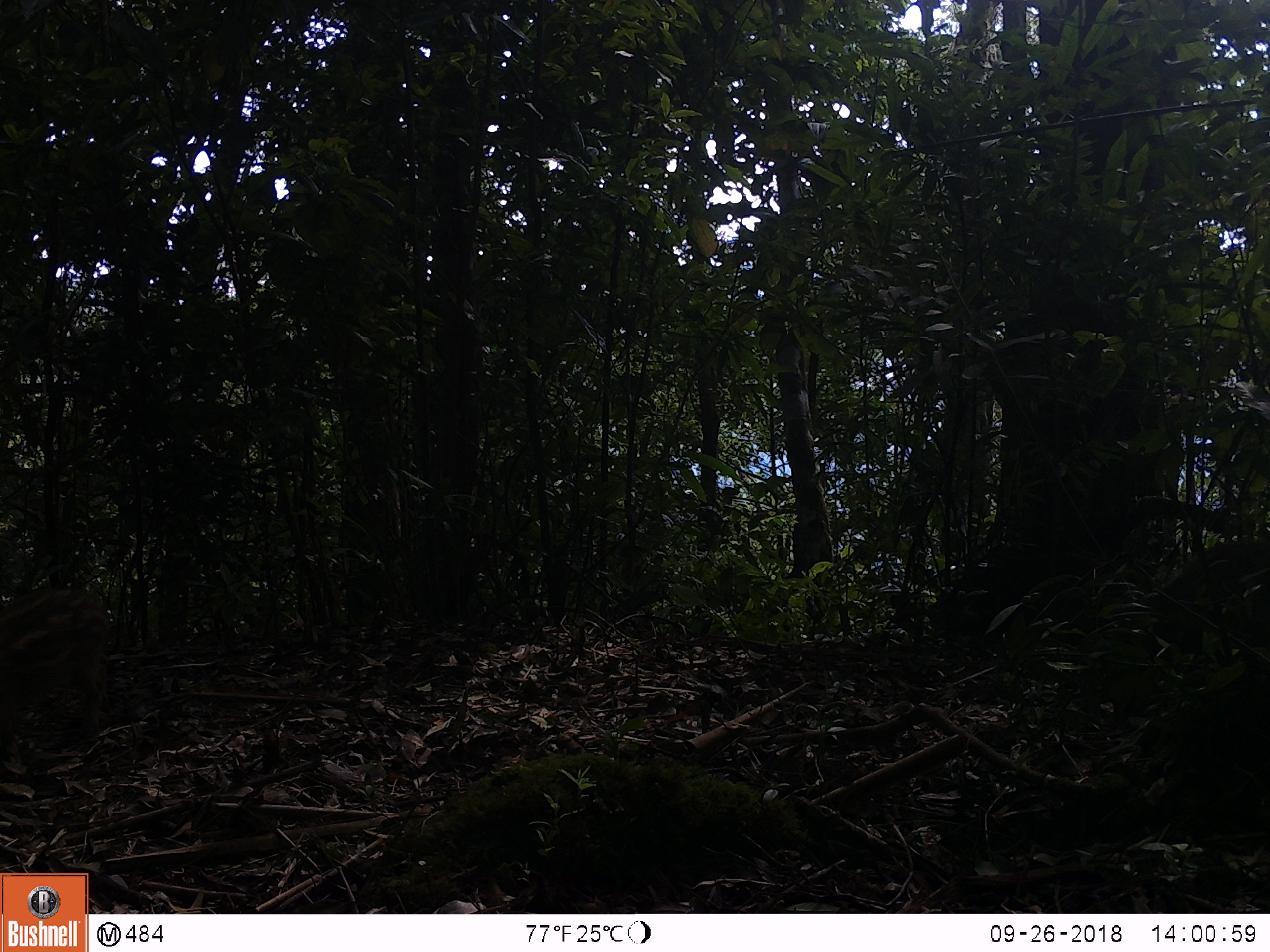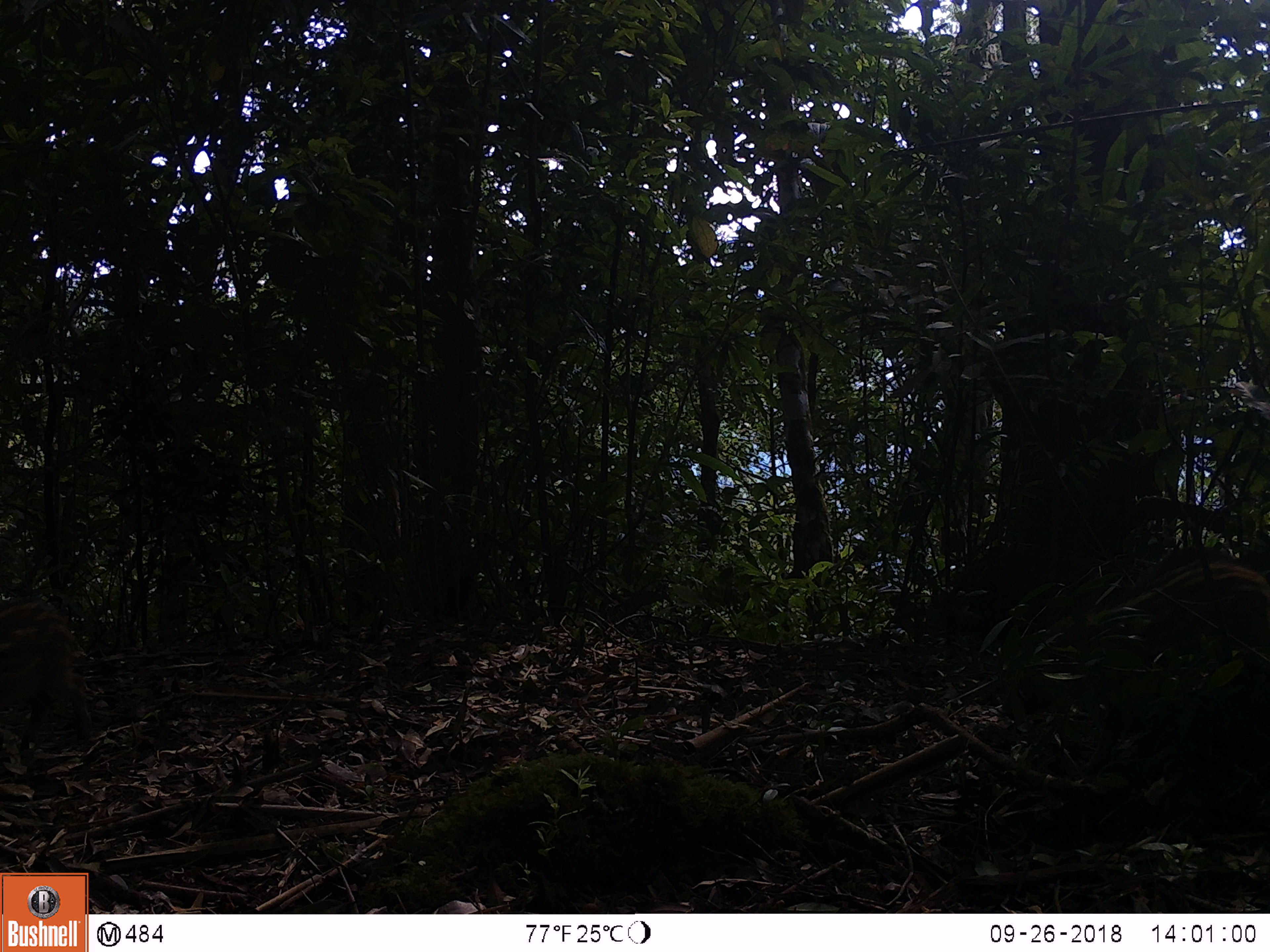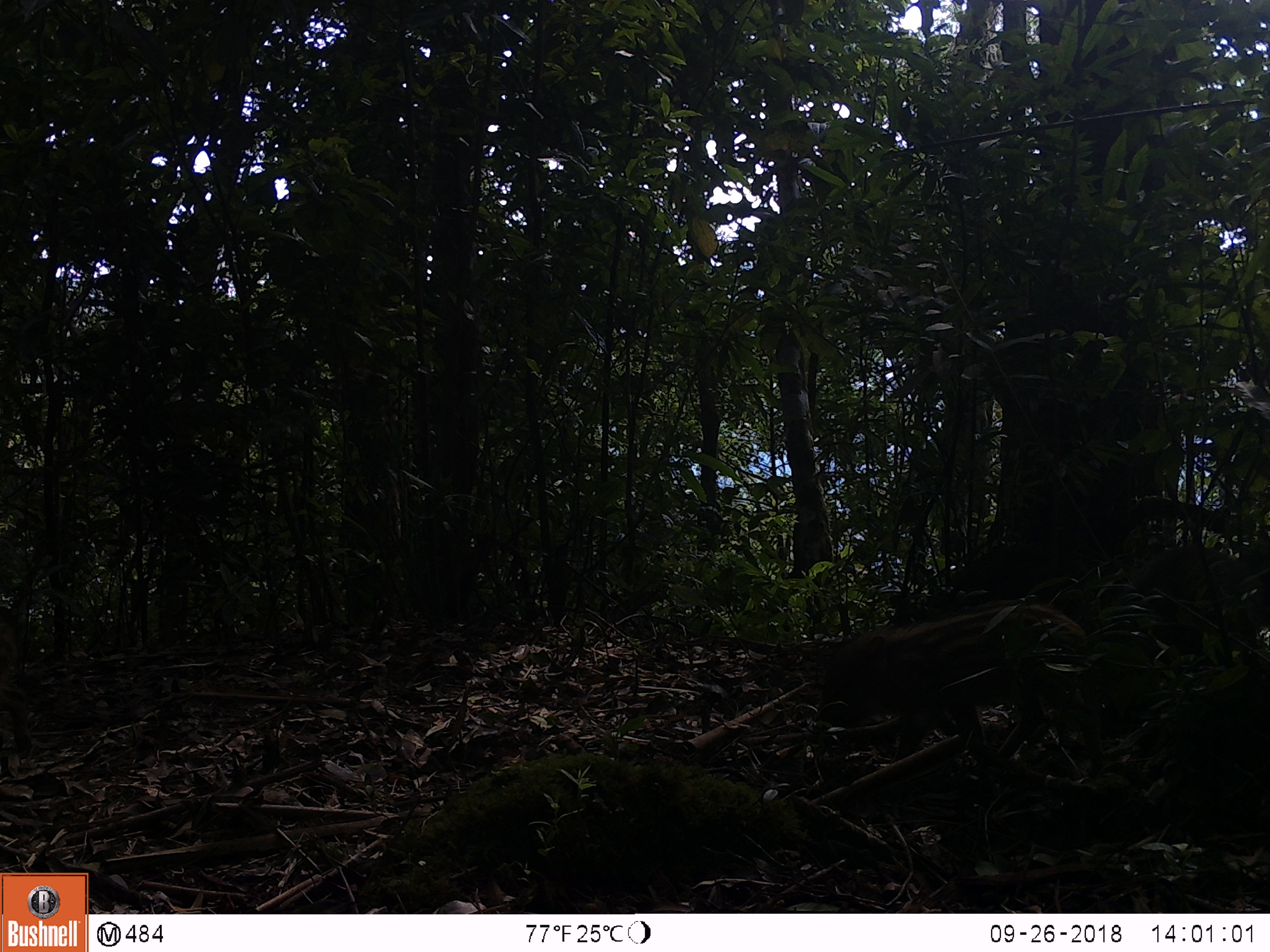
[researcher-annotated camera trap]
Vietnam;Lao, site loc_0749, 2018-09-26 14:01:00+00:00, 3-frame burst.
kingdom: Animalia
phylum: Chordata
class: Mammalia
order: Artiodactyla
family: Suidae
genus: Sus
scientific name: Sus scrofa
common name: eurasian wild pig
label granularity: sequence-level